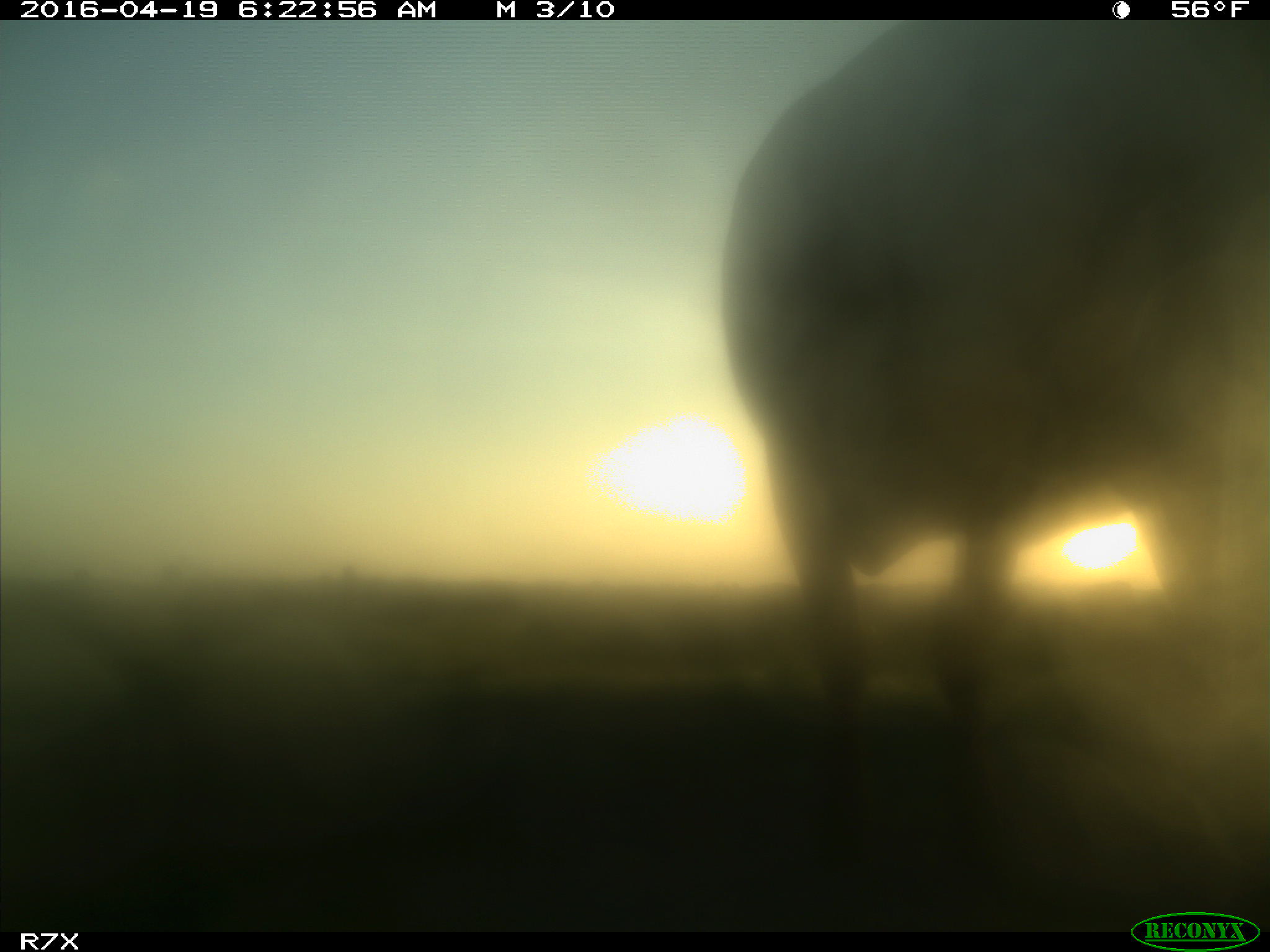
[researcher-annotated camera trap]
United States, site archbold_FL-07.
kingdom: Animalia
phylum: Chordata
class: Mammalia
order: Artiodactyla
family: Bovidae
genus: Bos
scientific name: Bos taurus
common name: domestic cow